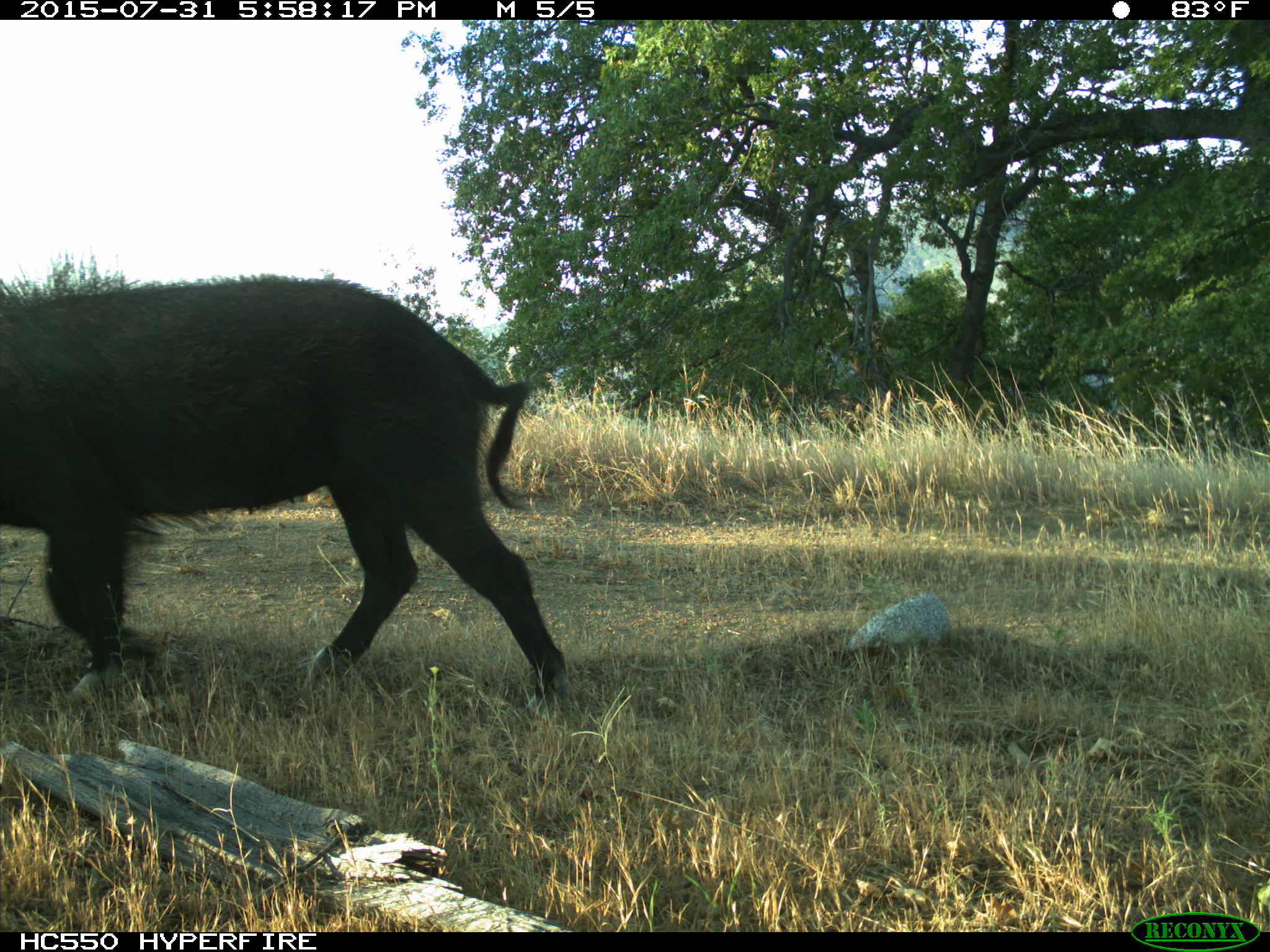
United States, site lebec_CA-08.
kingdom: Animalia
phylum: Chordata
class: Mammalia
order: Artiodactyla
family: Suidae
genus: Sus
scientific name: Sus scrofa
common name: wild boar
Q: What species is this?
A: Sus scrofa (wild boar).